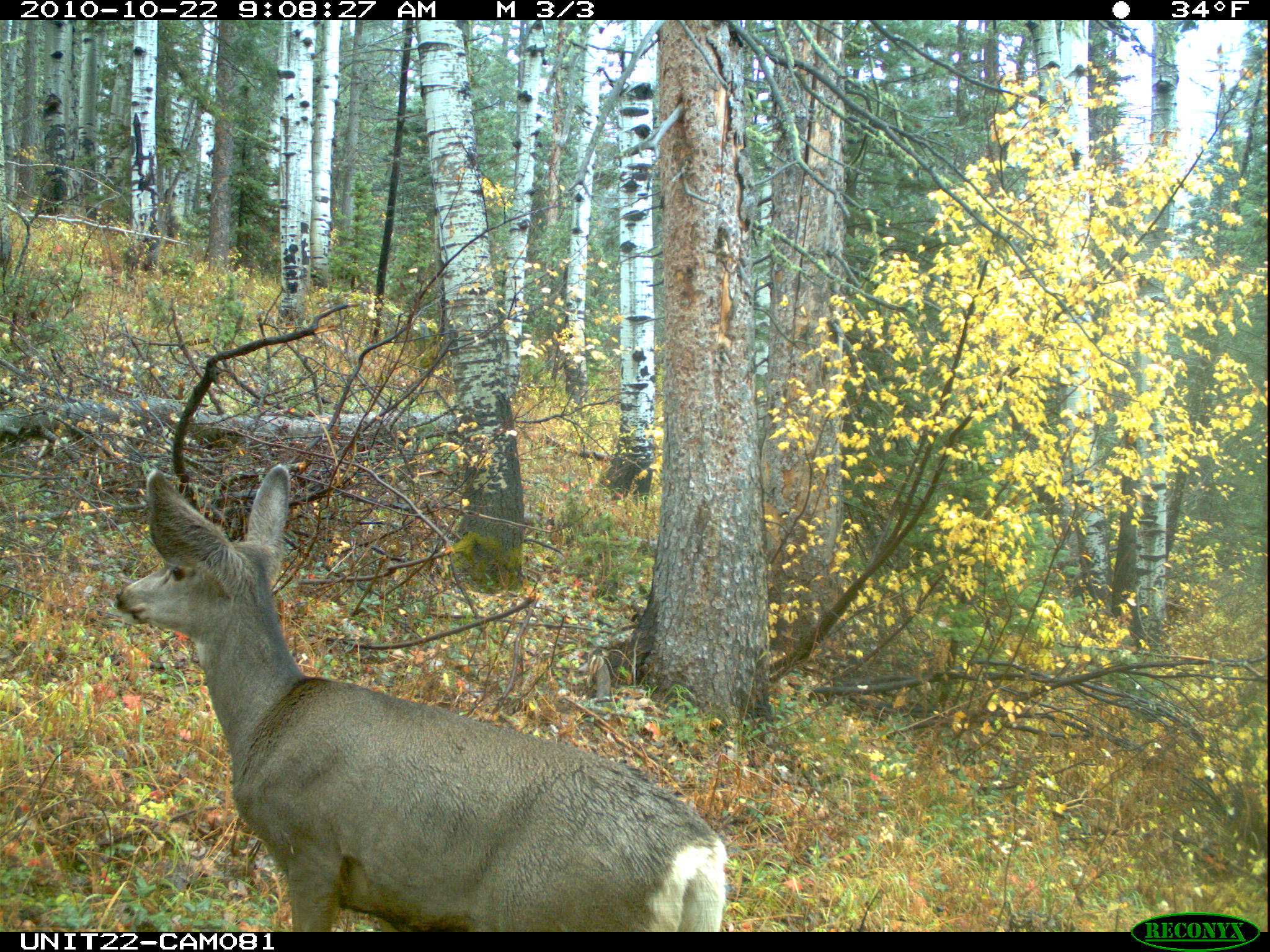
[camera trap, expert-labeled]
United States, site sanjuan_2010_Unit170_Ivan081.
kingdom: Animalia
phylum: Chordata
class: Mammalia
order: Artiodactyla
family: Cervidae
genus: Odocoileus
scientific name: Odocoileus hemionus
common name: mule deer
Odocoileus hemionus (mule deer).